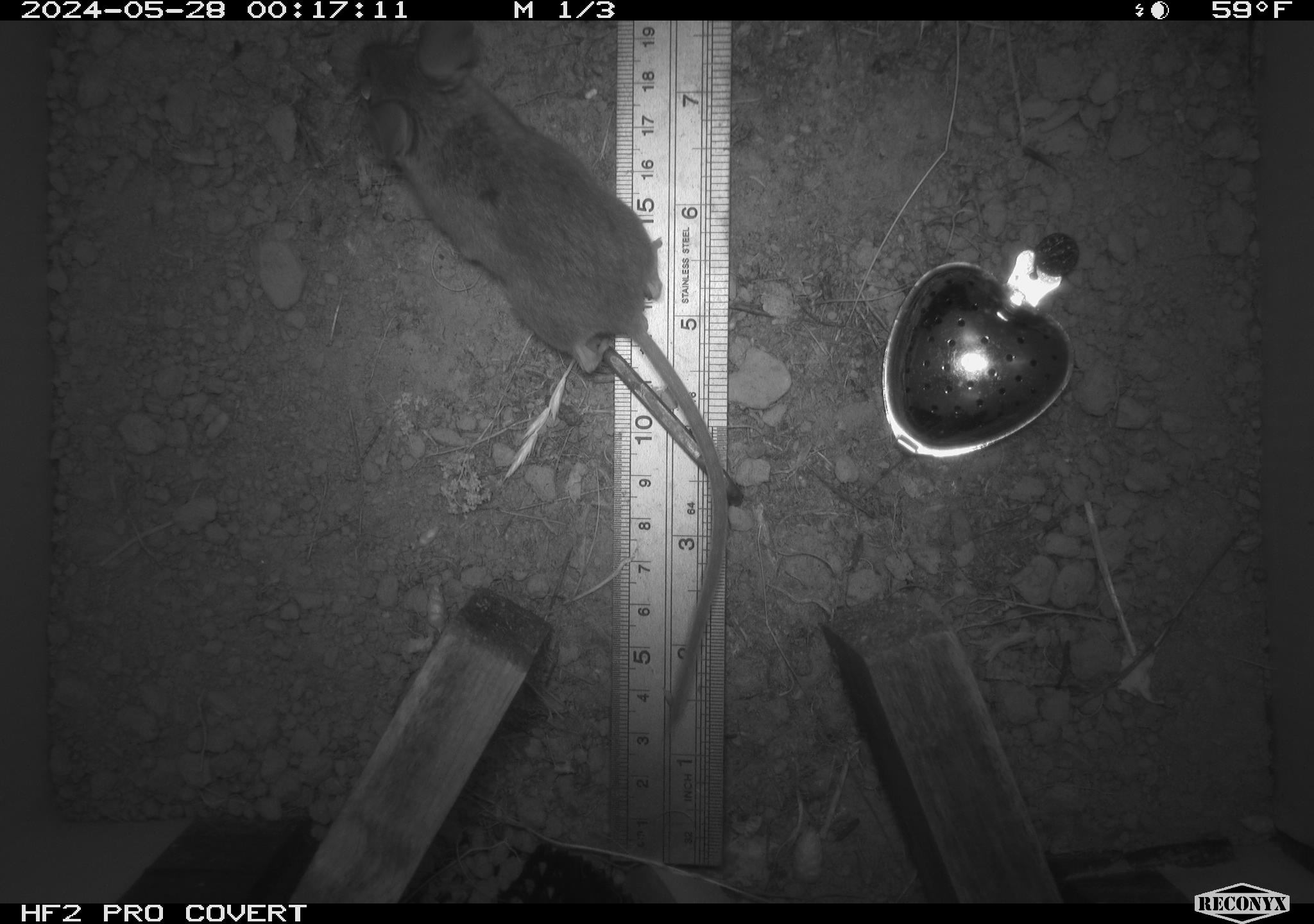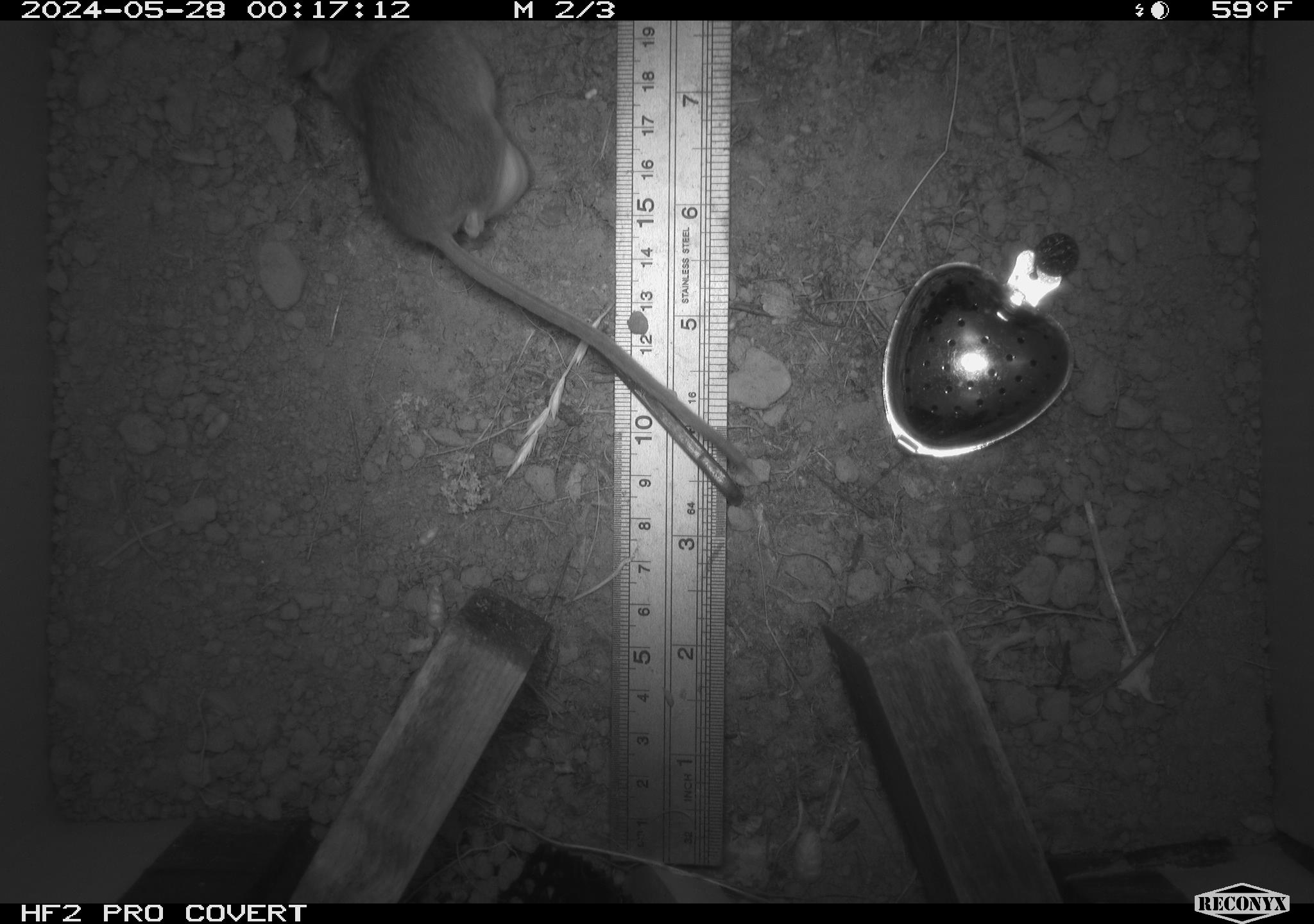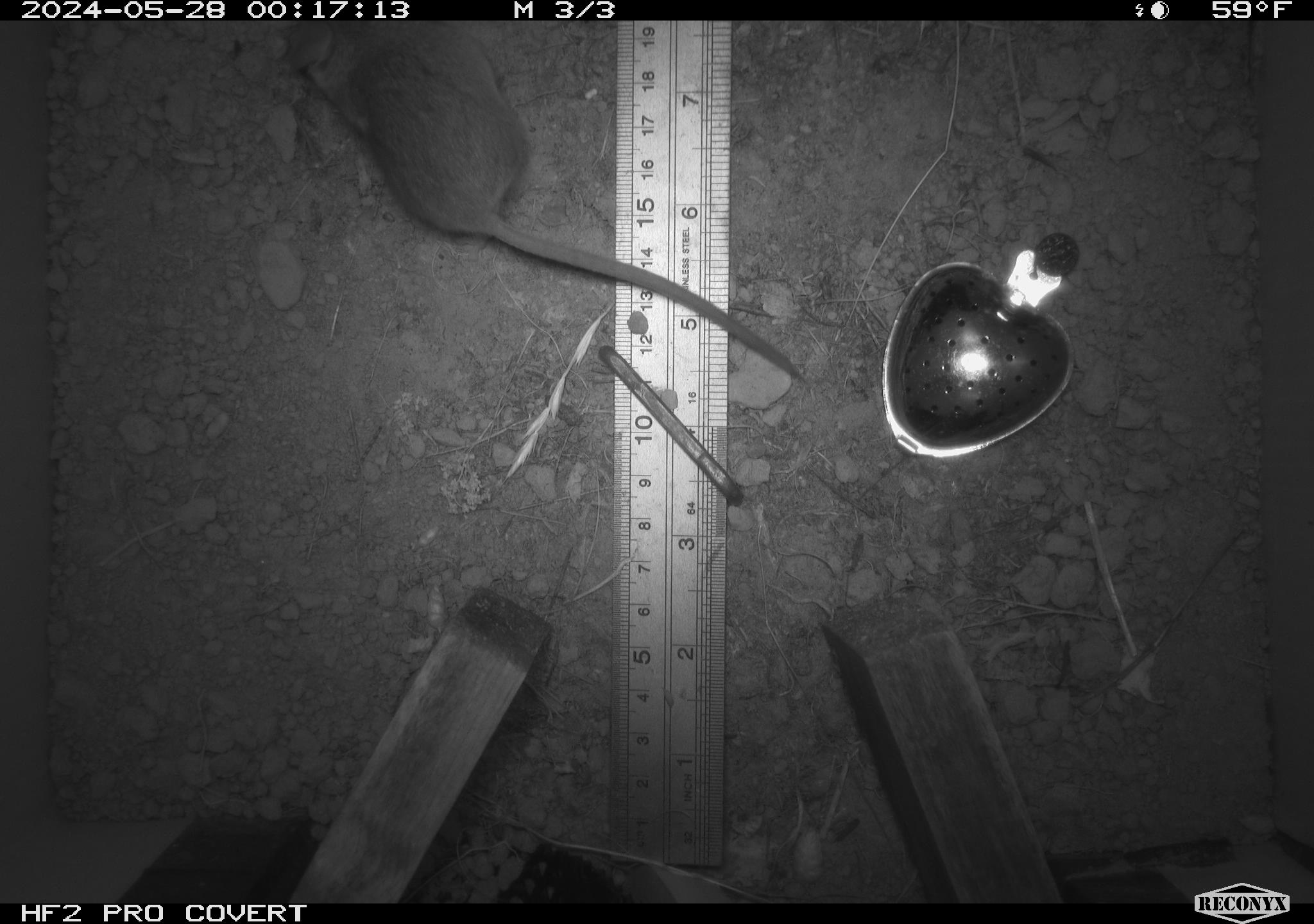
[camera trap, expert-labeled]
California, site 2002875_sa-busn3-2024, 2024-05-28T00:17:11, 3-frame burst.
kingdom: Animalia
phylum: Chordata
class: Mammalia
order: Rodentia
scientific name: Rodentia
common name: mouse species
Mouse species (Rodentia).